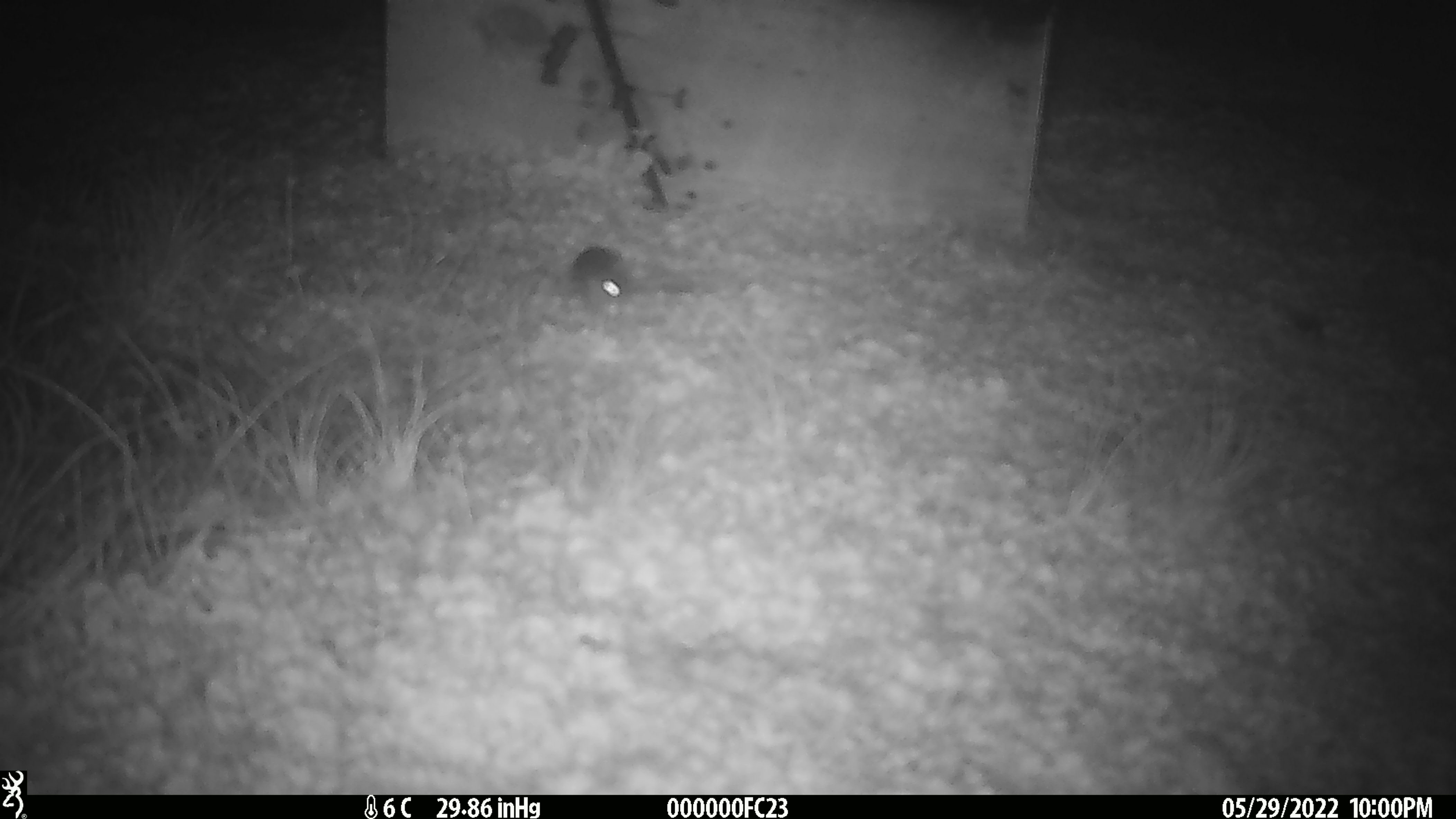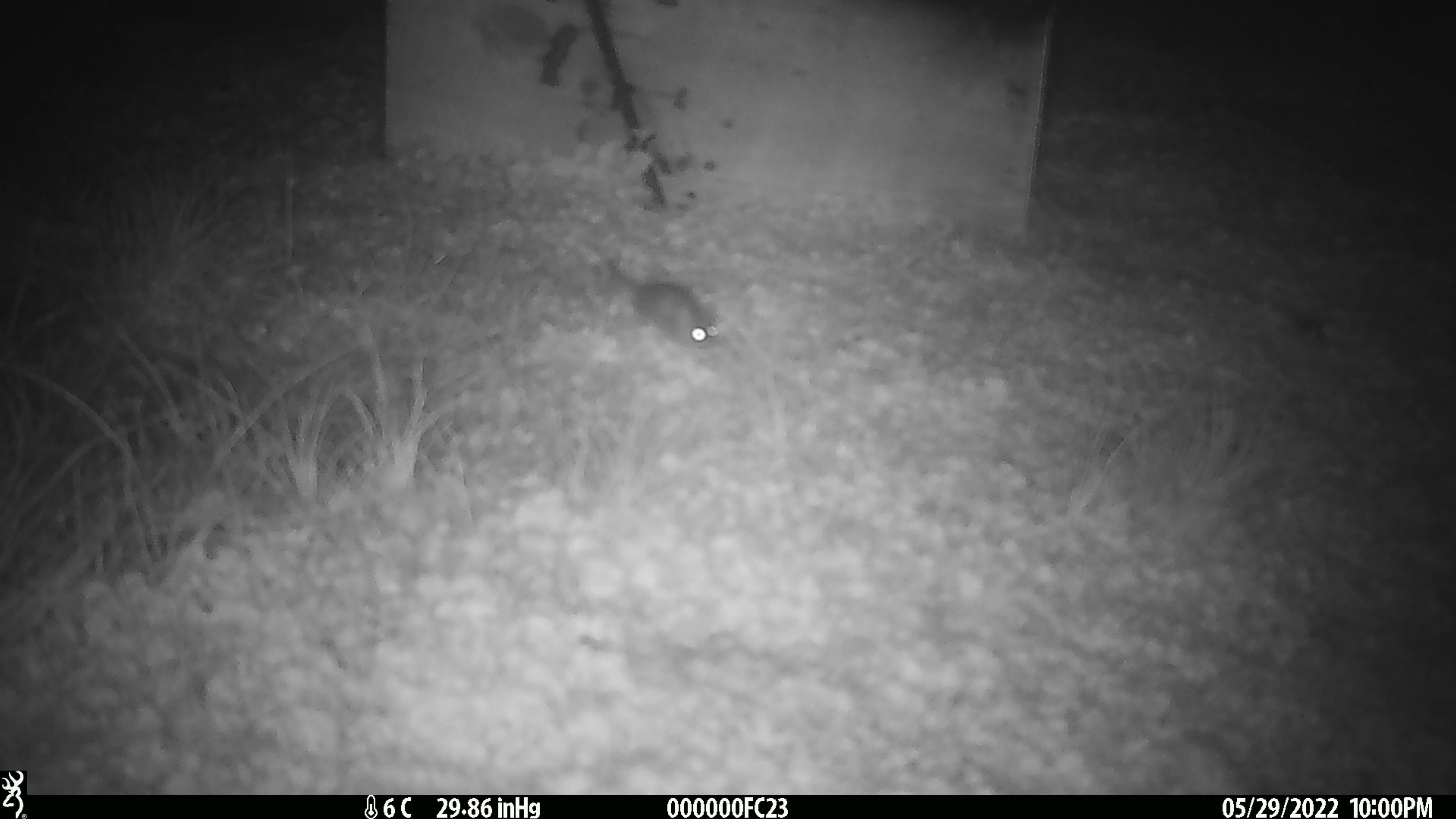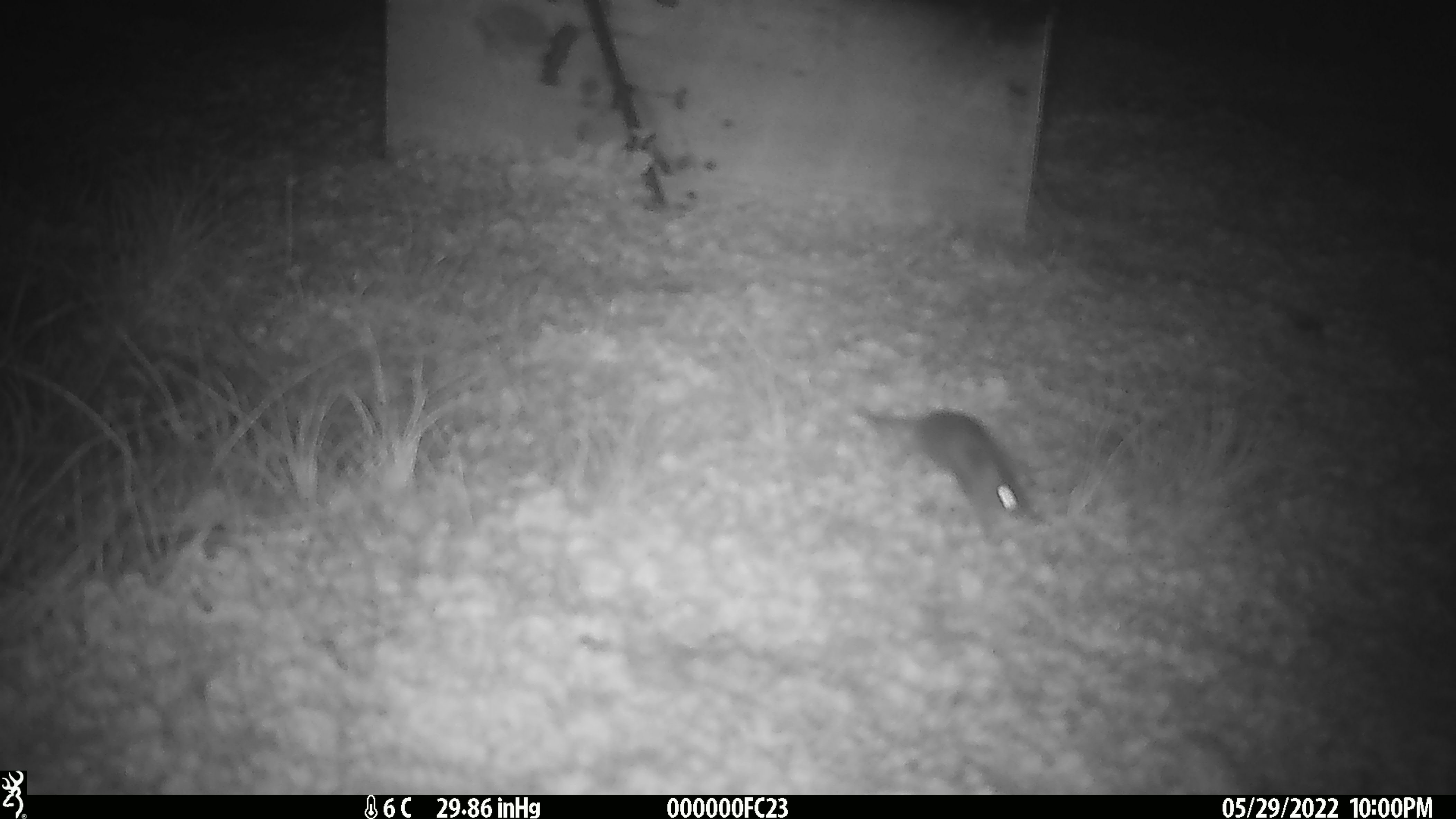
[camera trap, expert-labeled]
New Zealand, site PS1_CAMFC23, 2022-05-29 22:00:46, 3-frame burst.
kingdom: Animalia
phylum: Chordata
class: Mammalia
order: Rodentia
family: Muridae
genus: Mus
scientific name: Mus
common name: mouse